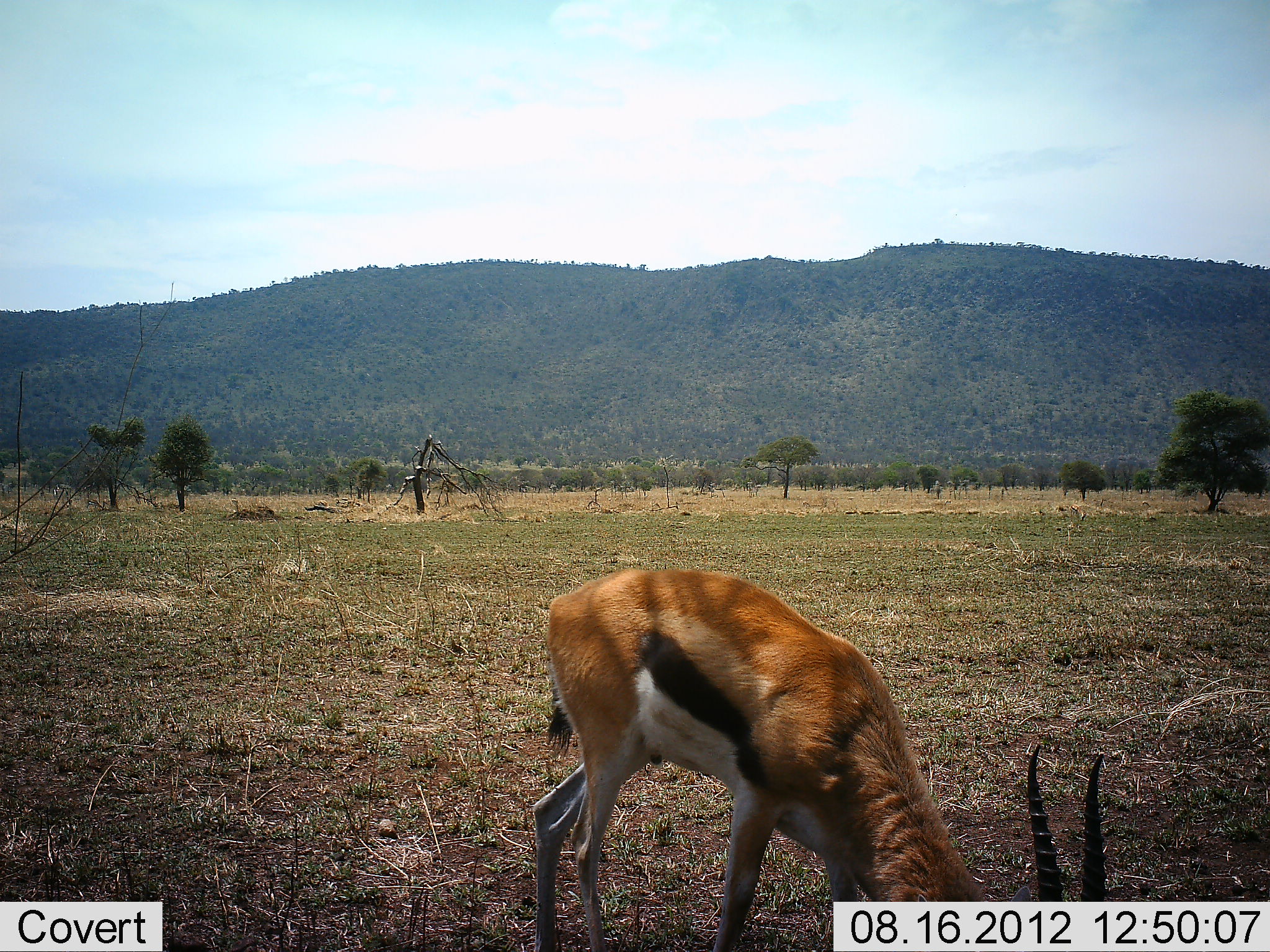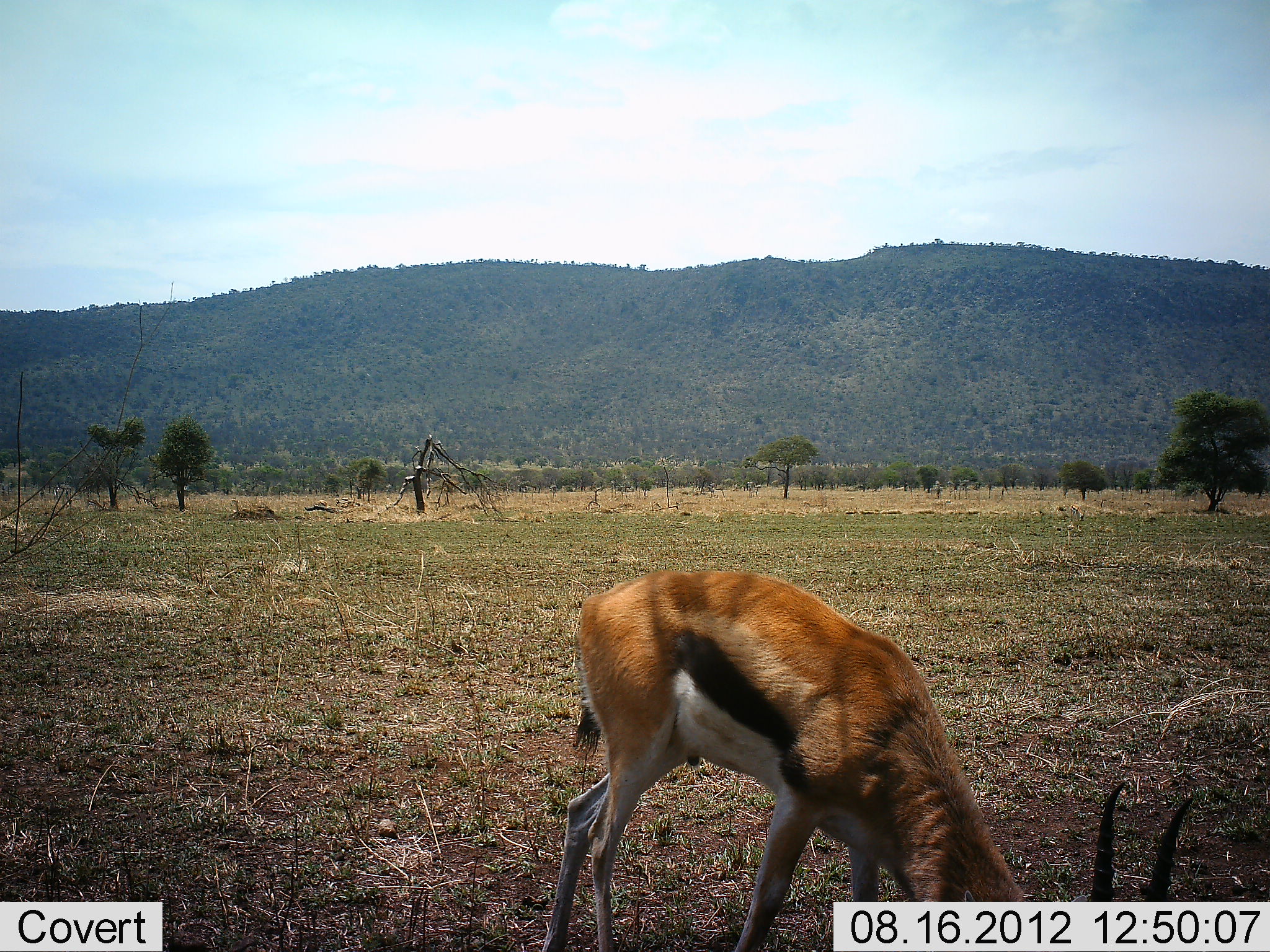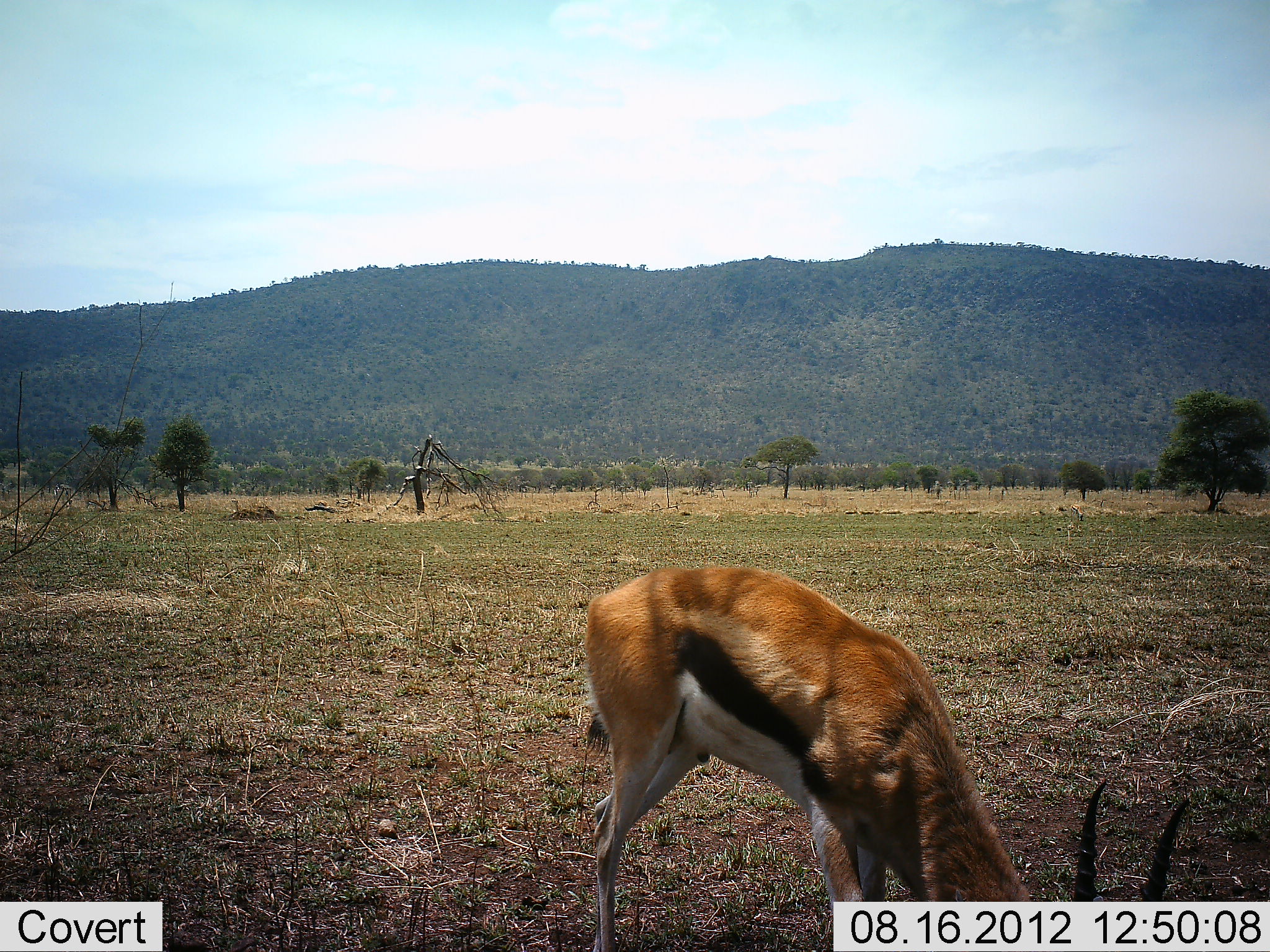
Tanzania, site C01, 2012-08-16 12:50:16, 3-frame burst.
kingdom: Animalia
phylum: Chordata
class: Mammalia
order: Artiodactyla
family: Bovidae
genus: Eudorcas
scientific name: Eudorcas thomsonii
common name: thomson's gazelle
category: gazellethomsons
Gazellethomsons (thomson's gazelle) (Eudorcas thomsonii), count 1. Behavior (volunteer vote fractions): standing 10%, resting 0%, moving 0%, interacting 0%. Young present (vote fraction): 0%. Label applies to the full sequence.